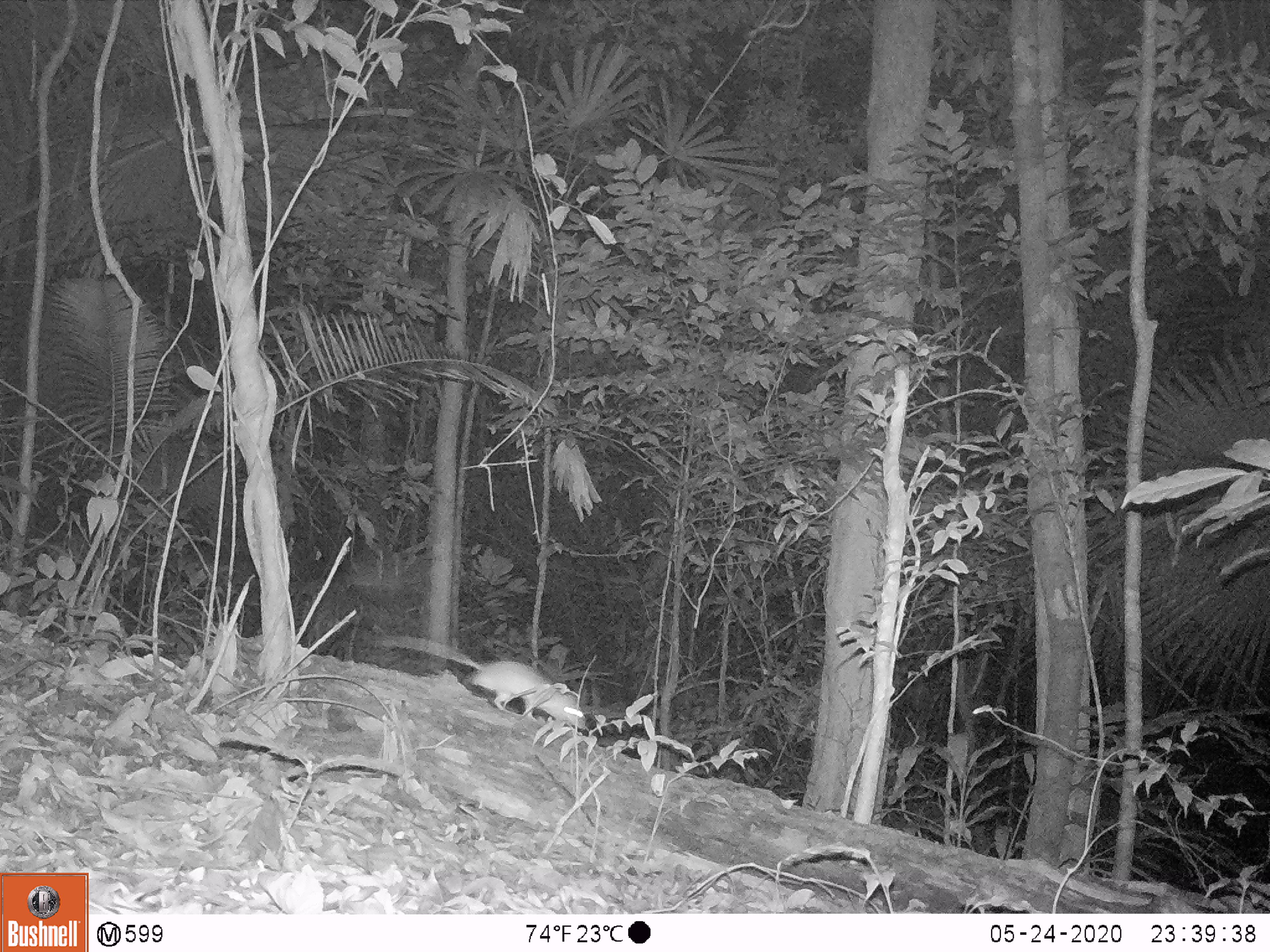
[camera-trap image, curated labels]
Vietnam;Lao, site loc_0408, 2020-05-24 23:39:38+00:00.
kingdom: Animalia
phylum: Chordata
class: Mammalia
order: Rodentia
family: Muridae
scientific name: Muridae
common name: old-world mice and rats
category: unidentified murid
Unidentified murid (old-world mice and rats) (Muridae). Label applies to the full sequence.